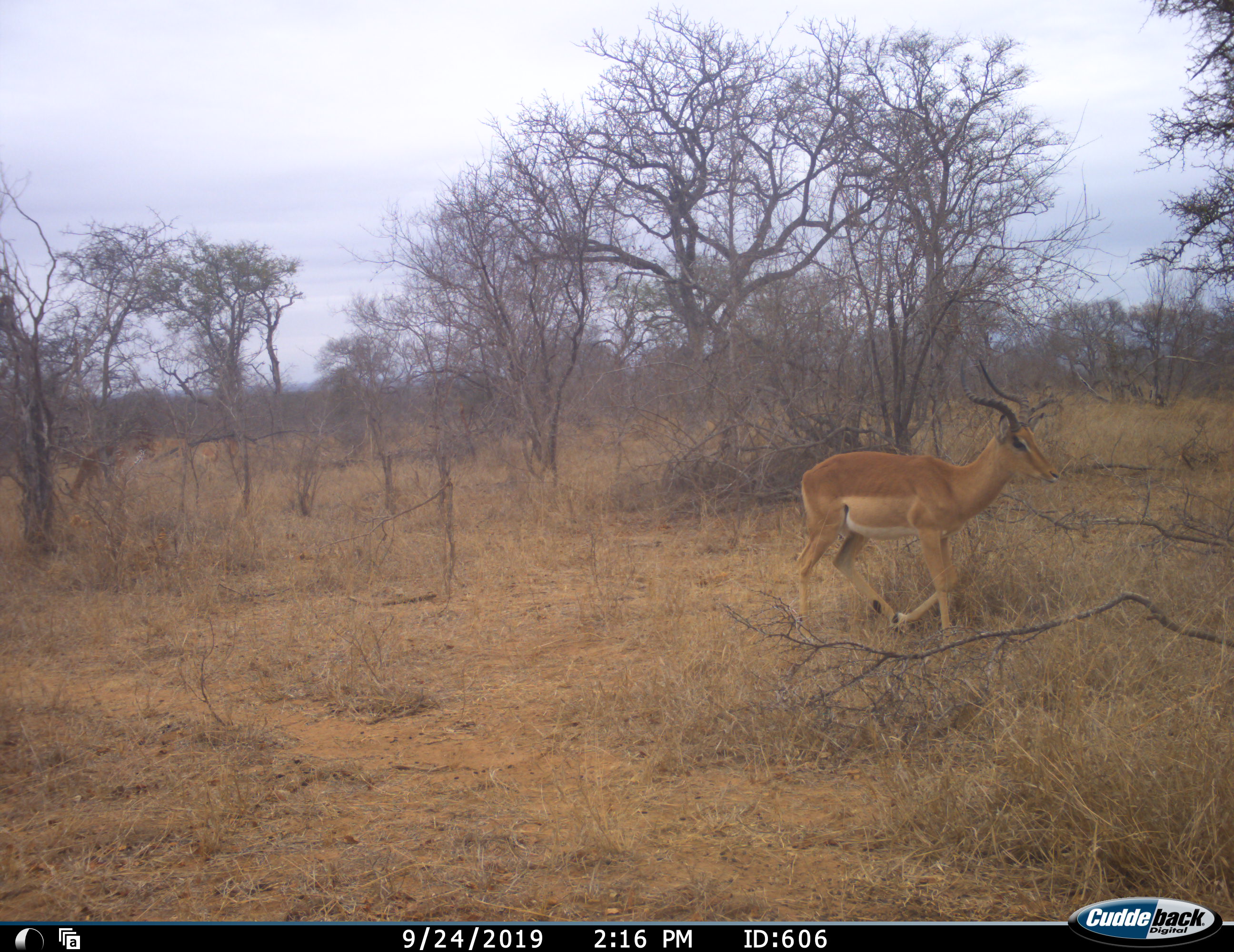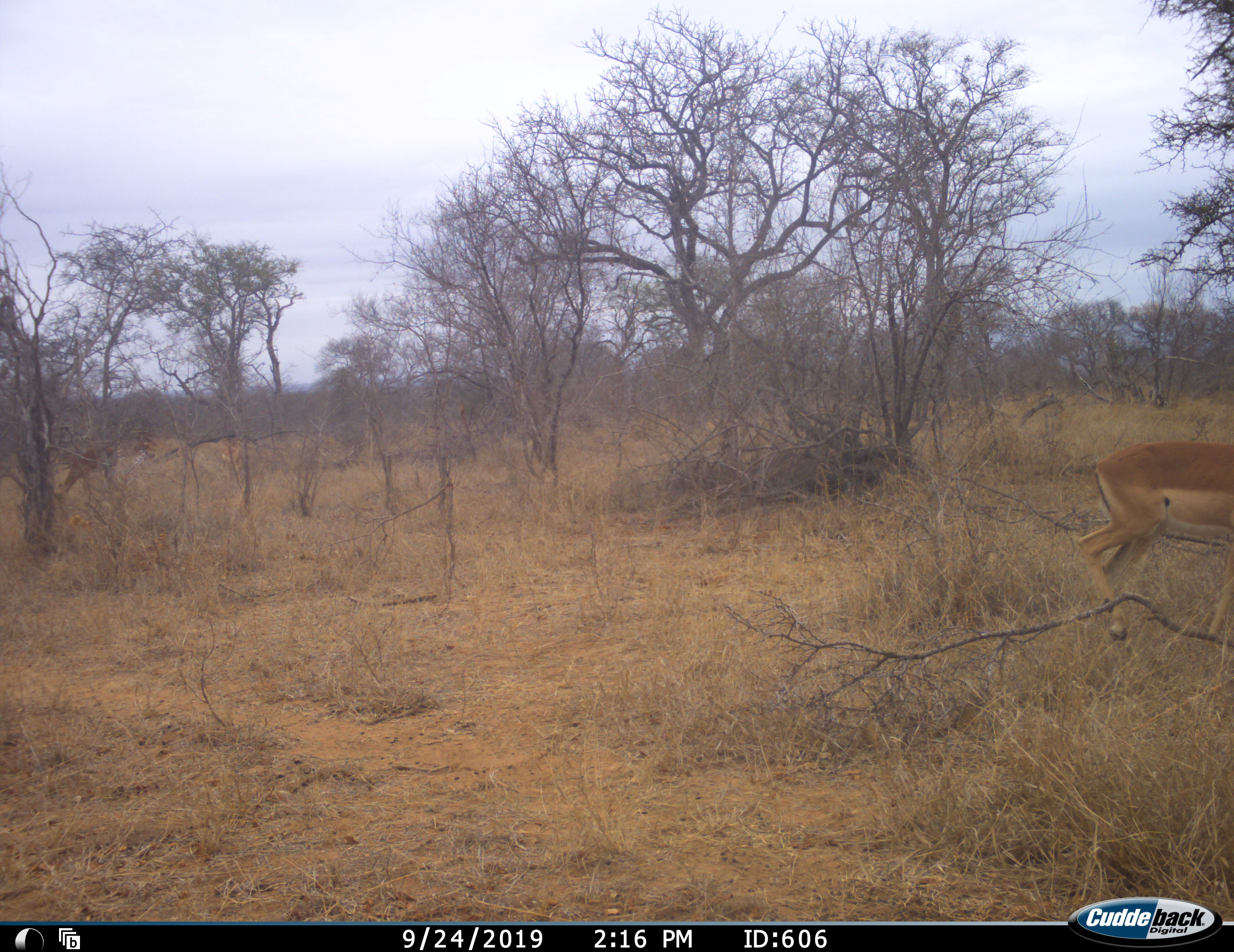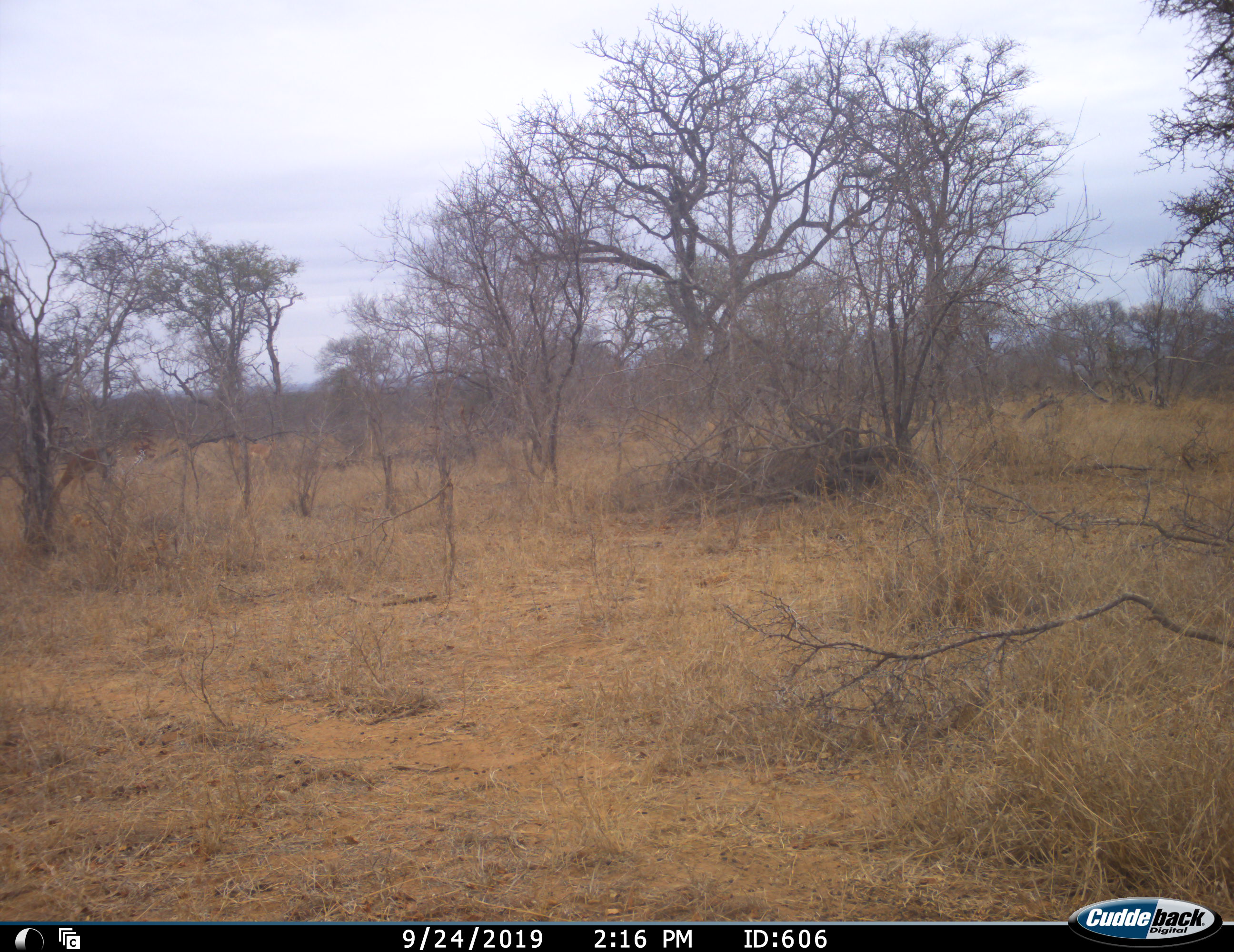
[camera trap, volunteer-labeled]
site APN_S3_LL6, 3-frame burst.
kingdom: Animalia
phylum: Chordata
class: Mammalia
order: Artiodactyla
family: Bovidae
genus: Aepyceros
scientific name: Aepyceros melampus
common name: impala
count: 4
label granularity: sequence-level